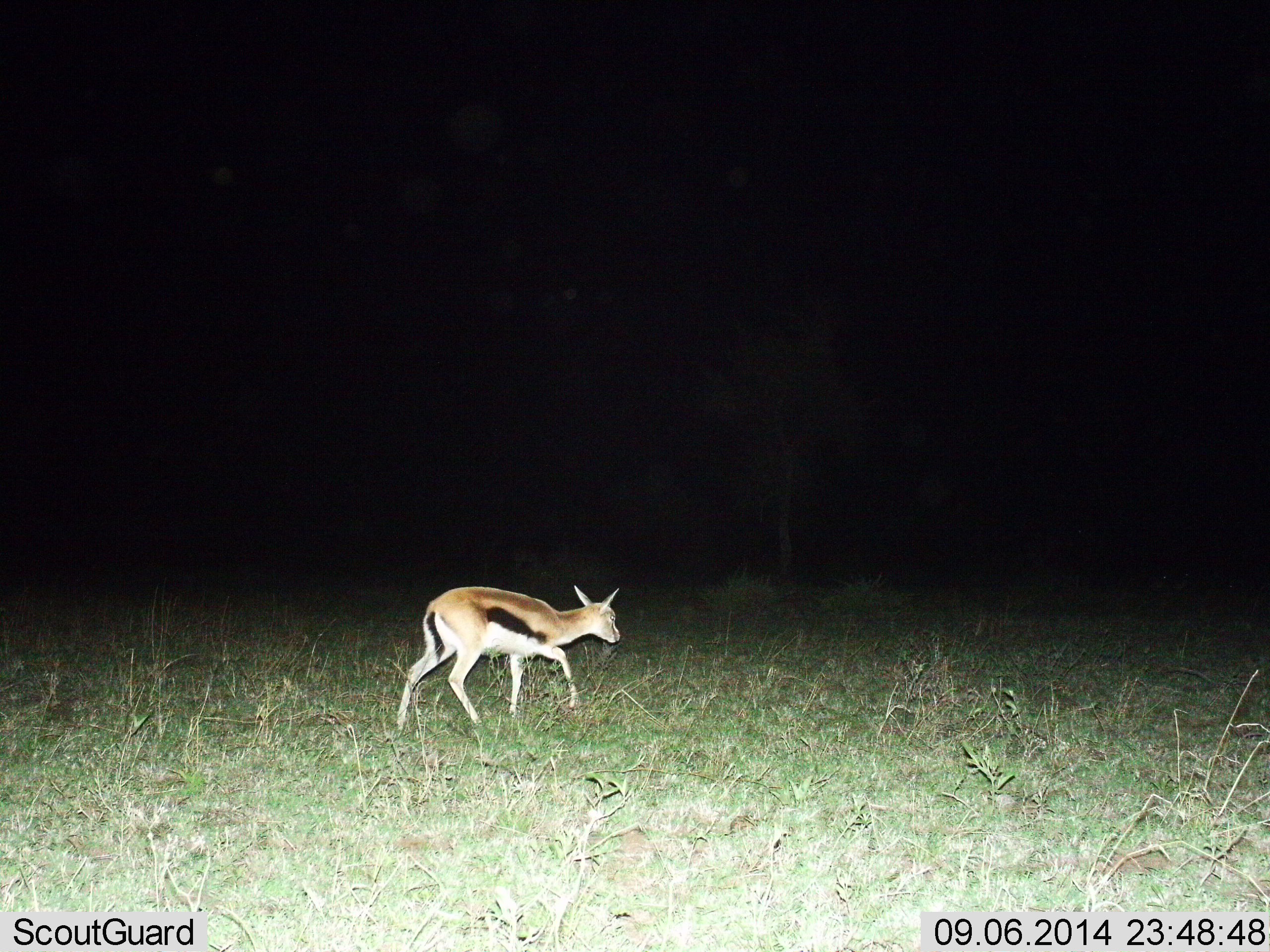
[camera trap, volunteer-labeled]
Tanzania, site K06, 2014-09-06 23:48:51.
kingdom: Animalia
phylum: Chordata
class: Mammalia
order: Artiodactyla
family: Bovidae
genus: Eudorcas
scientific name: Eudorcas thomsonii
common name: thomson's gazelle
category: gazellethomsons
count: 1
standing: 10%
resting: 0%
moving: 90%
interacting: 0%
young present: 10%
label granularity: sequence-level